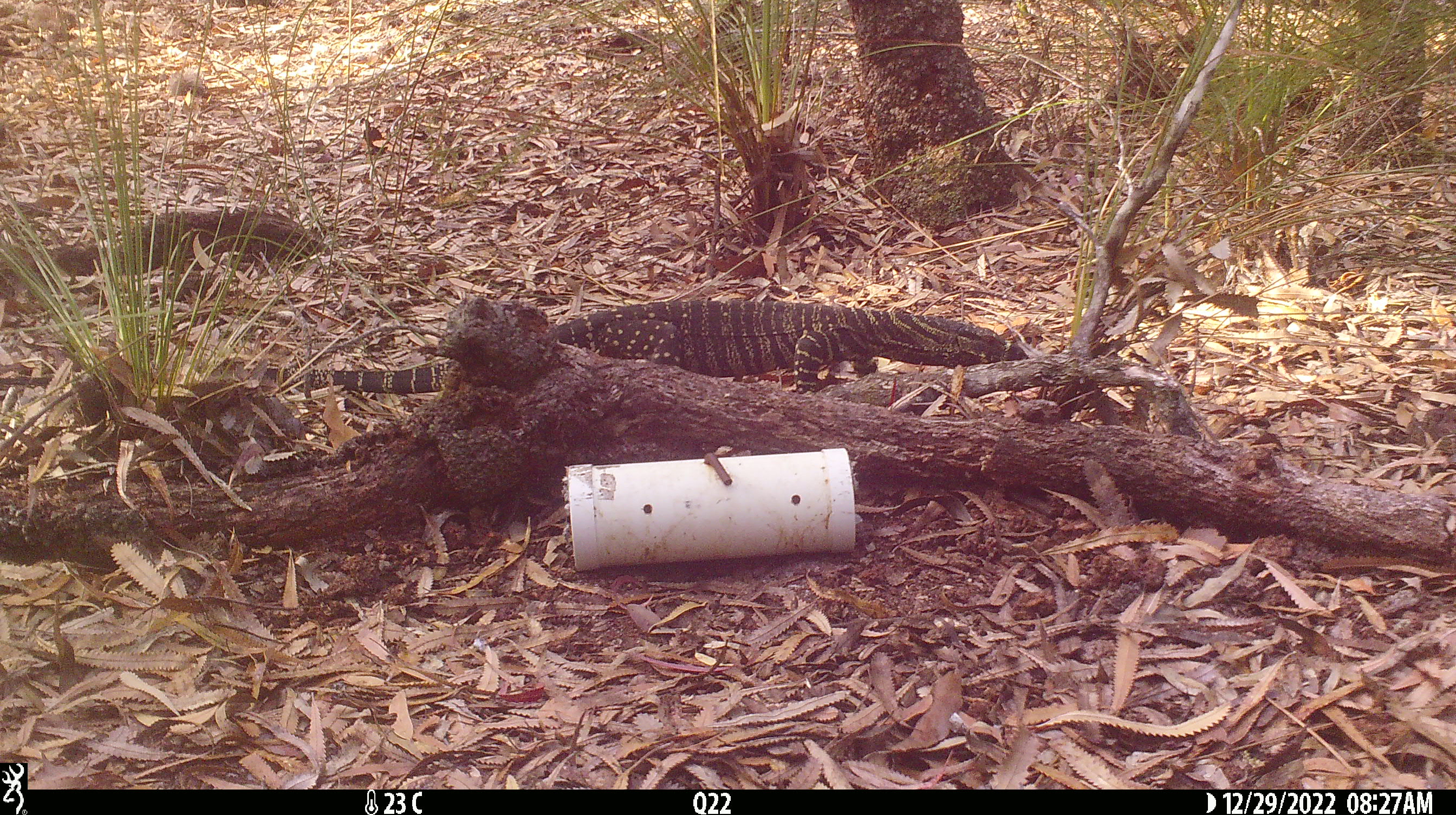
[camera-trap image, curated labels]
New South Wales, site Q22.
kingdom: Animalia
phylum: Chordata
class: Reptilia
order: Squamata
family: Varanidae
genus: Varanus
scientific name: Varanus varius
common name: lace monitor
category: goanna